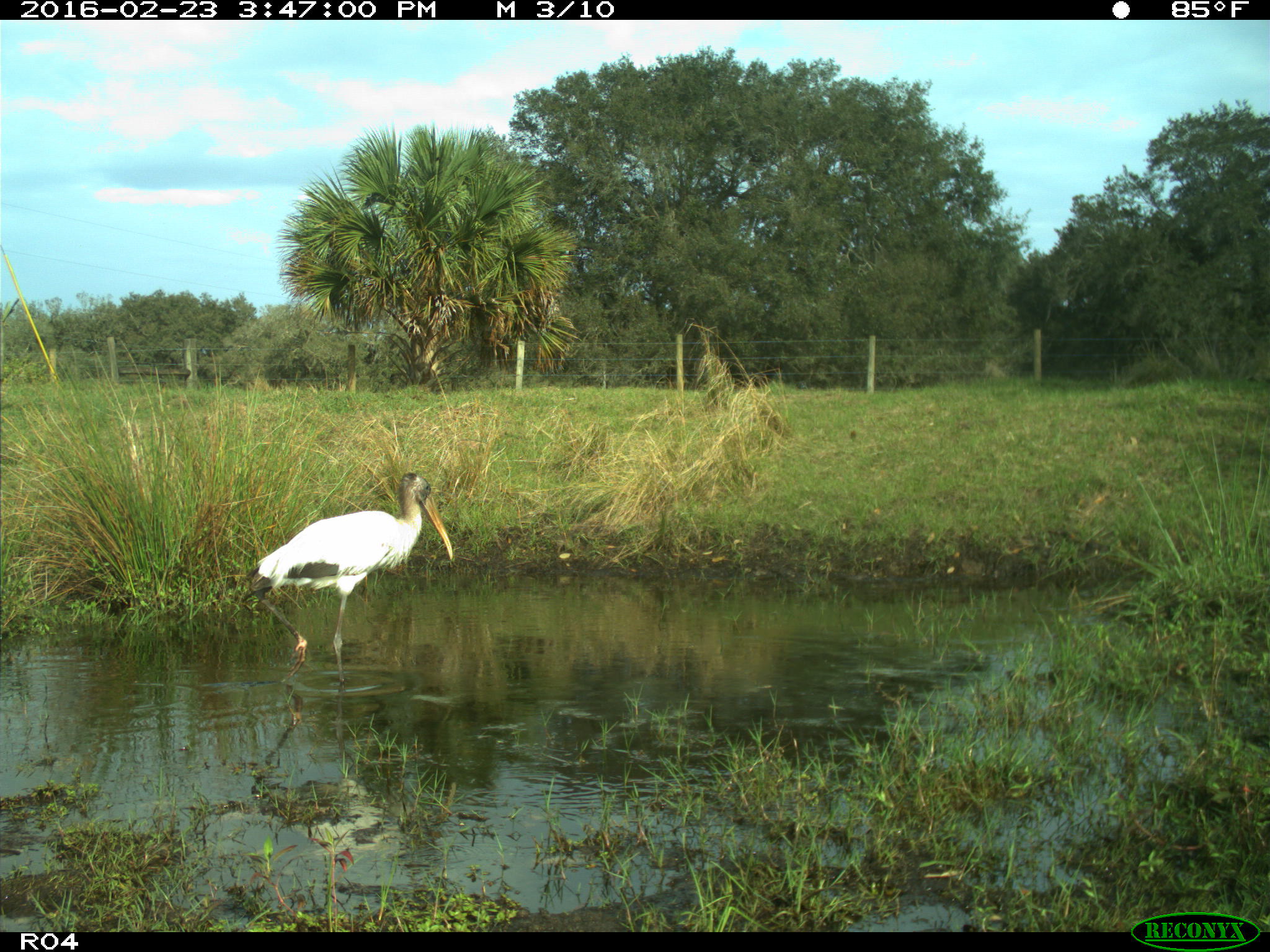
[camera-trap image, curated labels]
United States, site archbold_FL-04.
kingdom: Animalia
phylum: Chordata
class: Aves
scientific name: Aves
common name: birds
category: unidentified bird